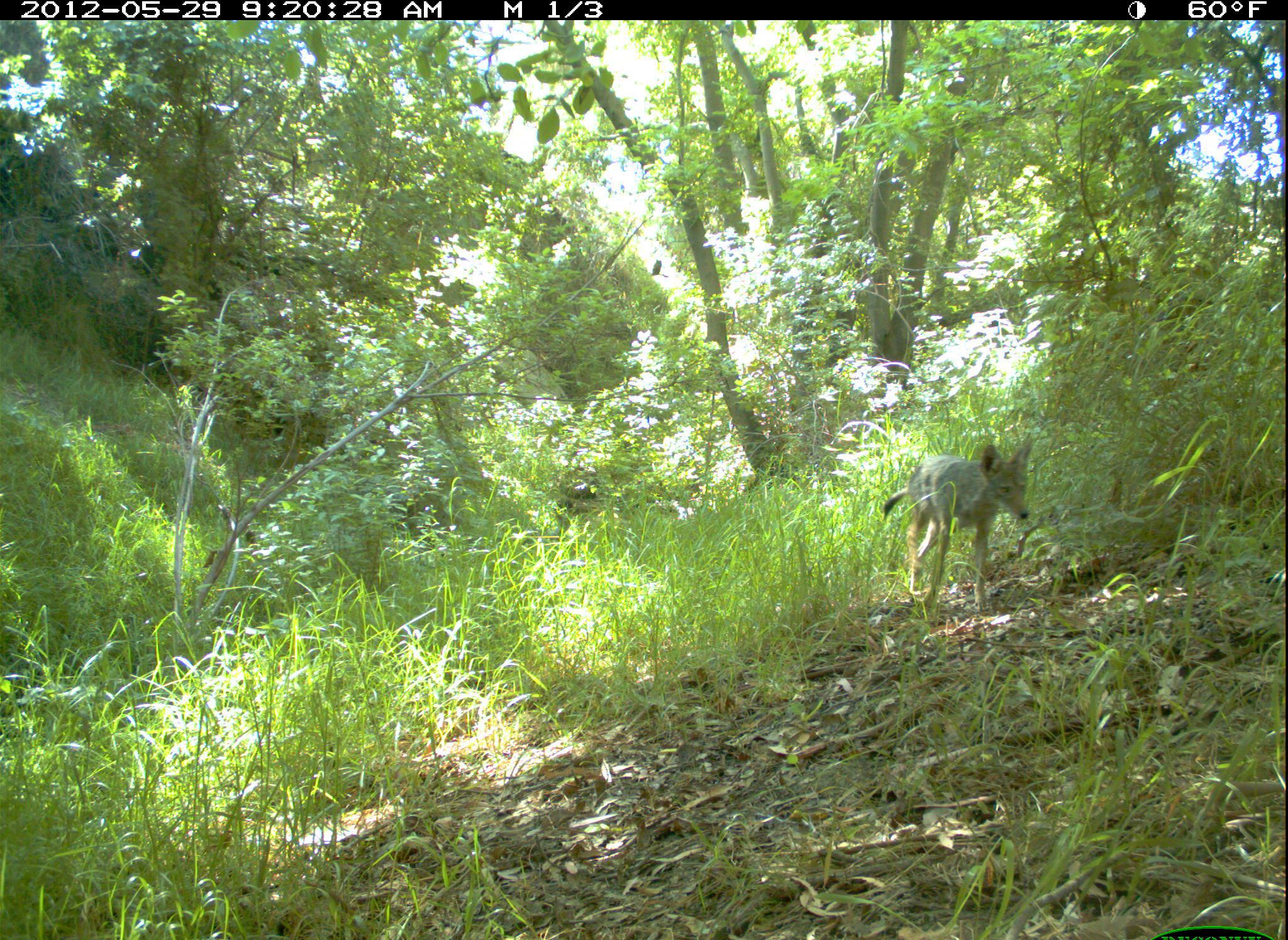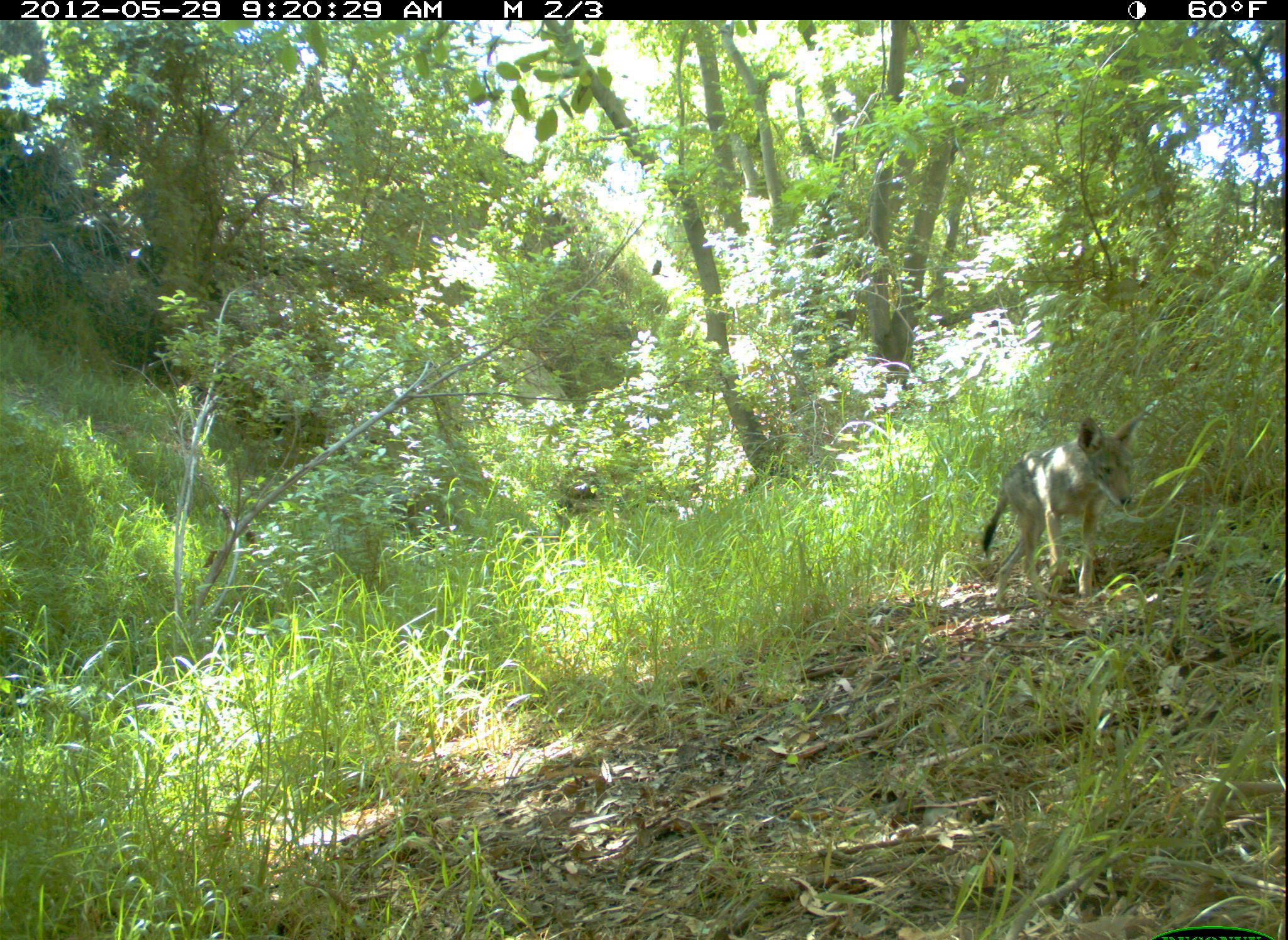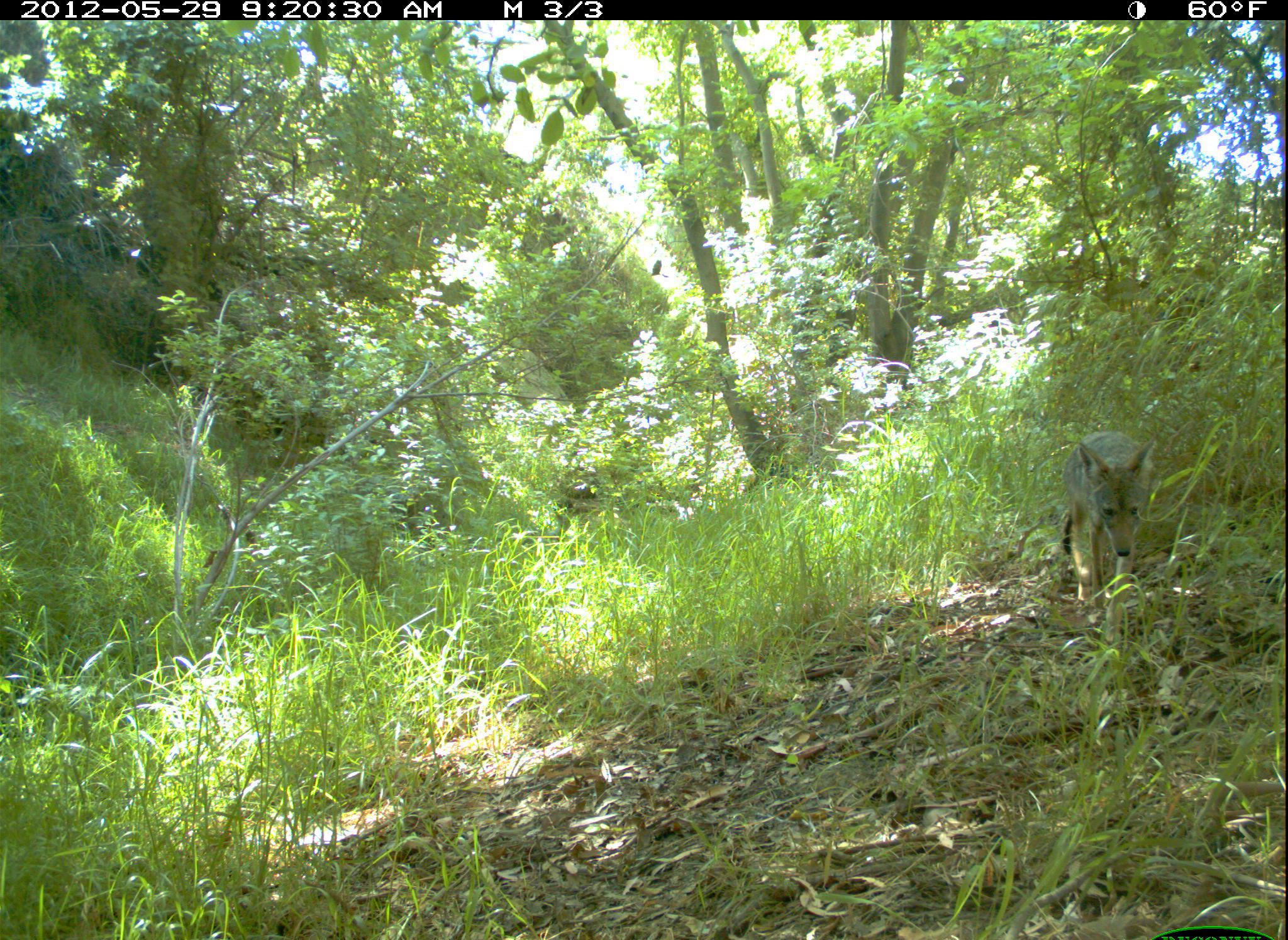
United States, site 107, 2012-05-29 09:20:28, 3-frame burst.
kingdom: Animalia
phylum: Chordata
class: Mammalia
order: Carnivora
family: Canidae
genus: Canis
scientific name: Canis latrans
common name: coyote